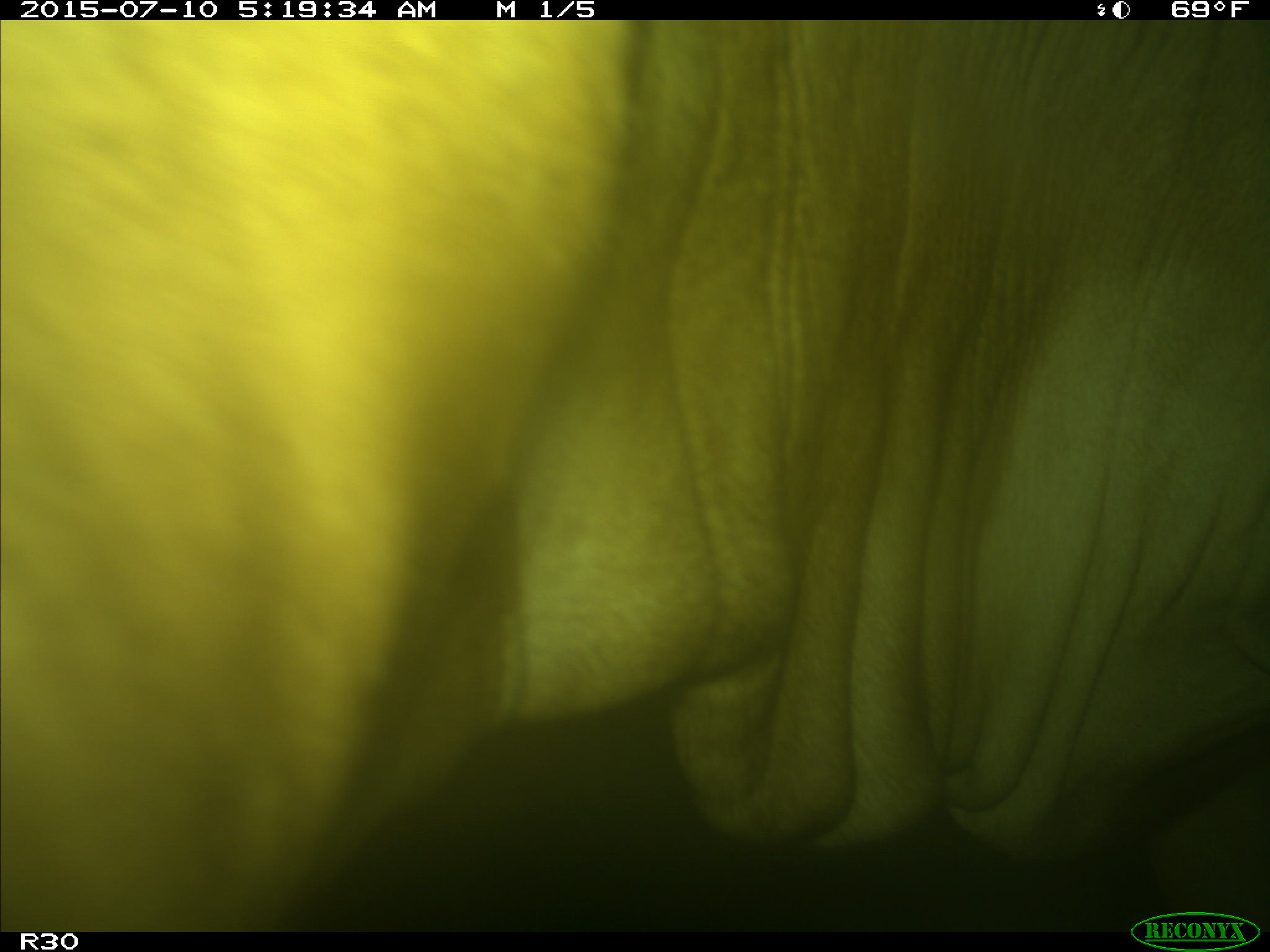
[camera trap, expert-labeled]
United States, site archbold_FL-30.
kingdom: Animalia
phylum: Chordata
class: Mammalia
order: Artiodactyla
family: Bovidae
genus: Bos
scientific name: Bos taurus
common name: domestic cow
Bos taurus (domestic cow).